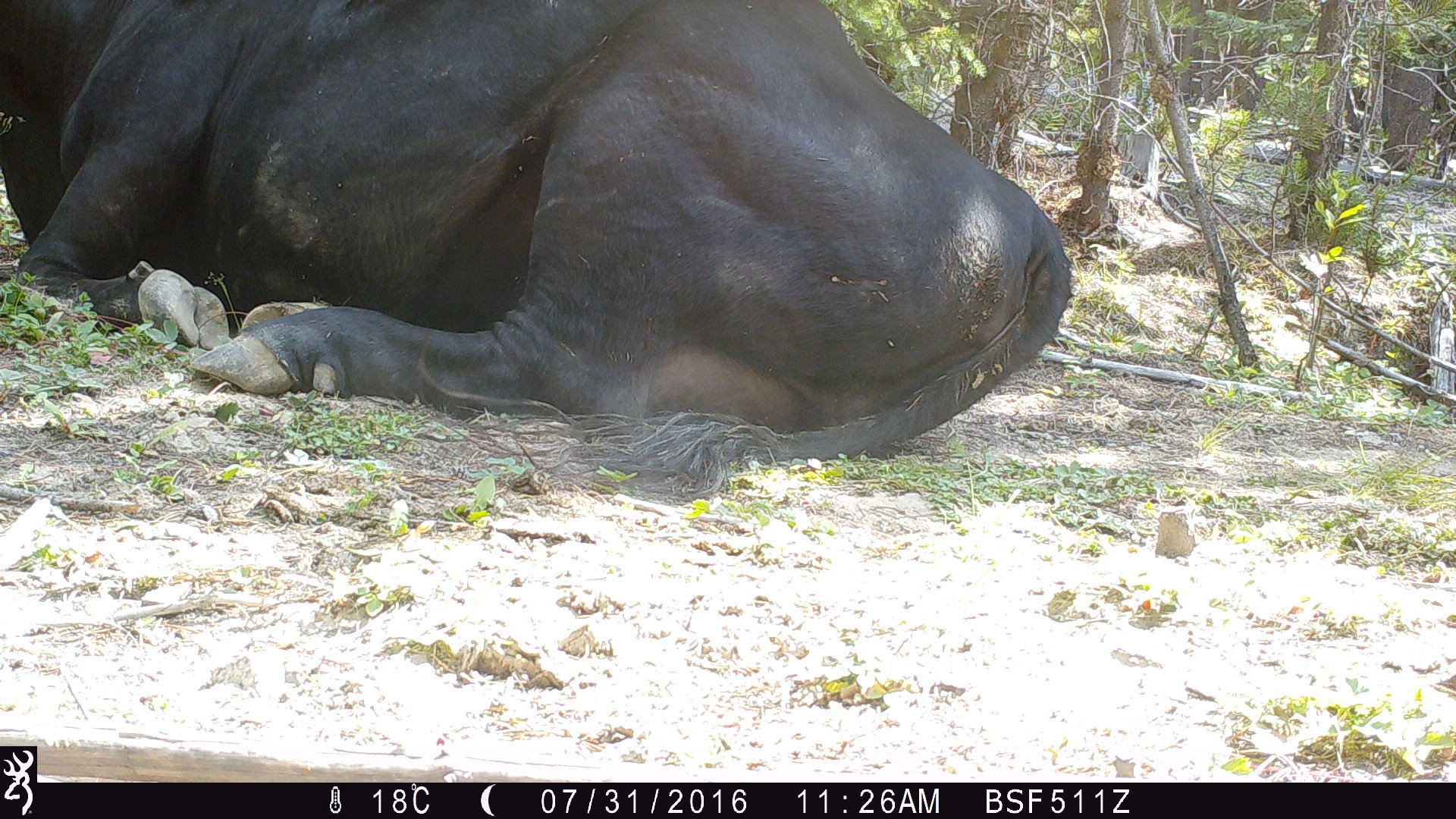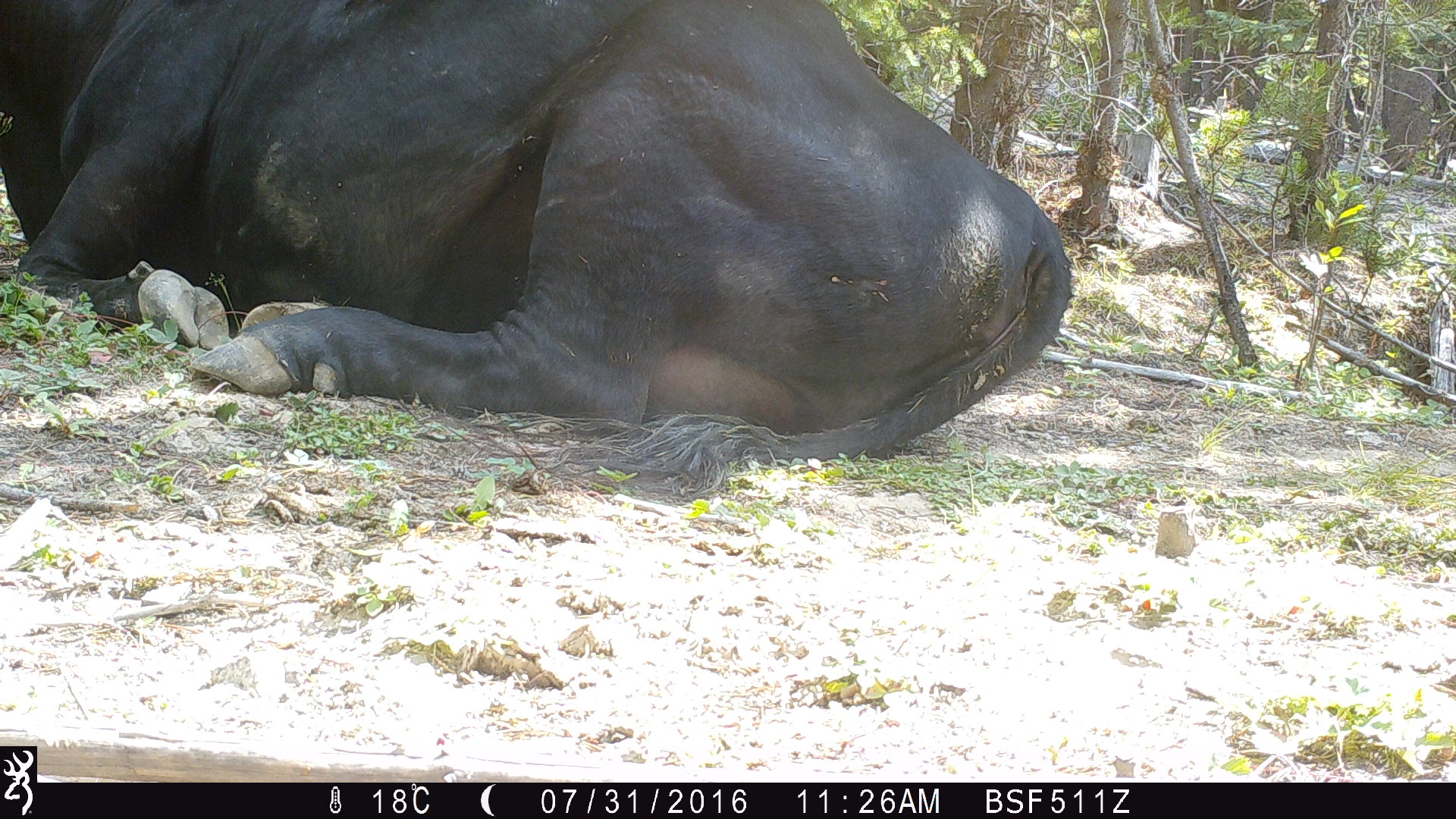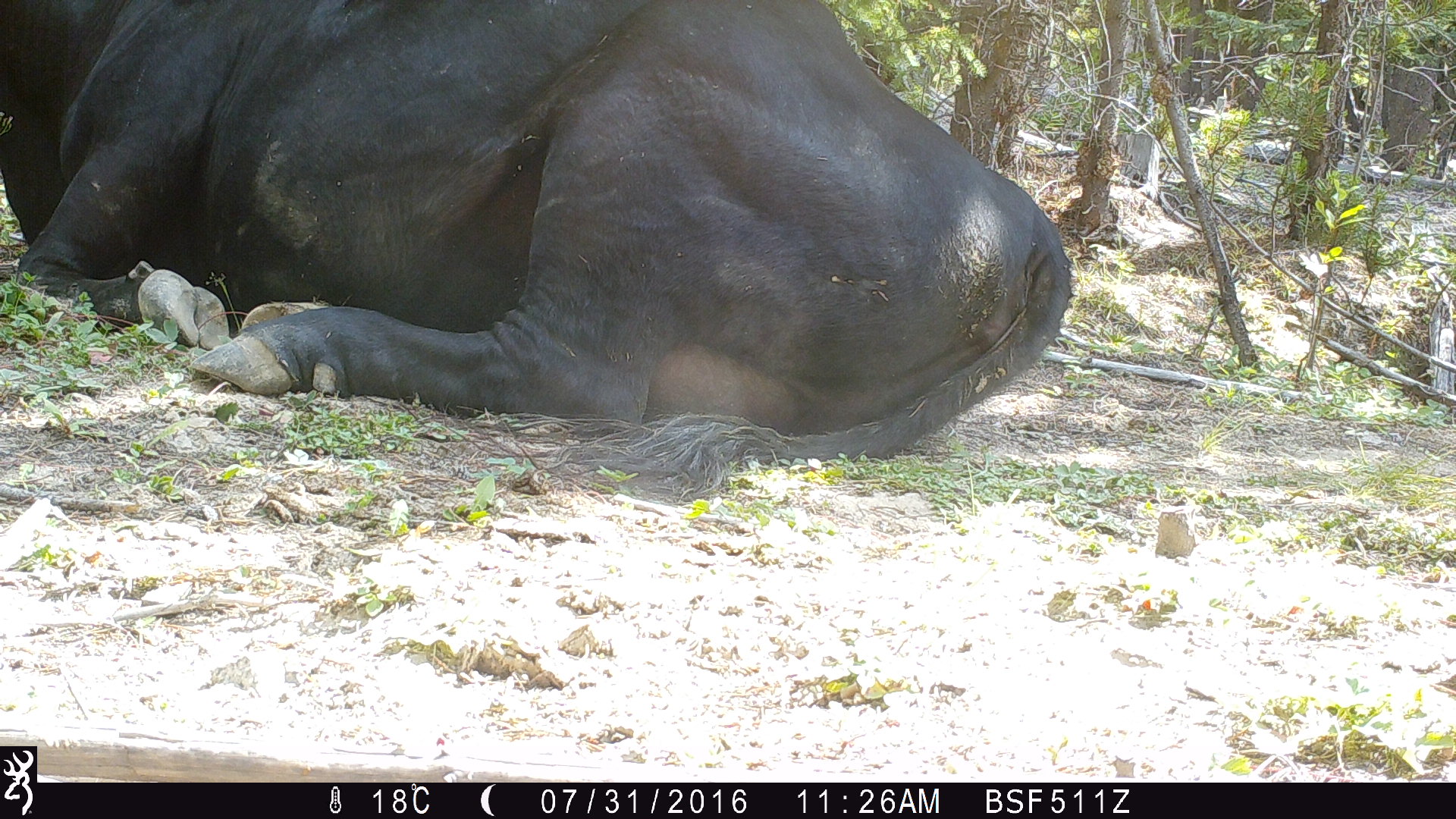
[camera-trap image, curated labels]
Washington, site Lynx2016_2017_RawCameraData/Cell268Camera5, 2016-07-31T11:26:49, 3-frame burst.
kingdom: Animalia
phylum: Chordata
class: Mammalia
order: Artiodactyla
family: Bovidae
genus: Bos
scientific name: Bos taurus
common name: domestic cattle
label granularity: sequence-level